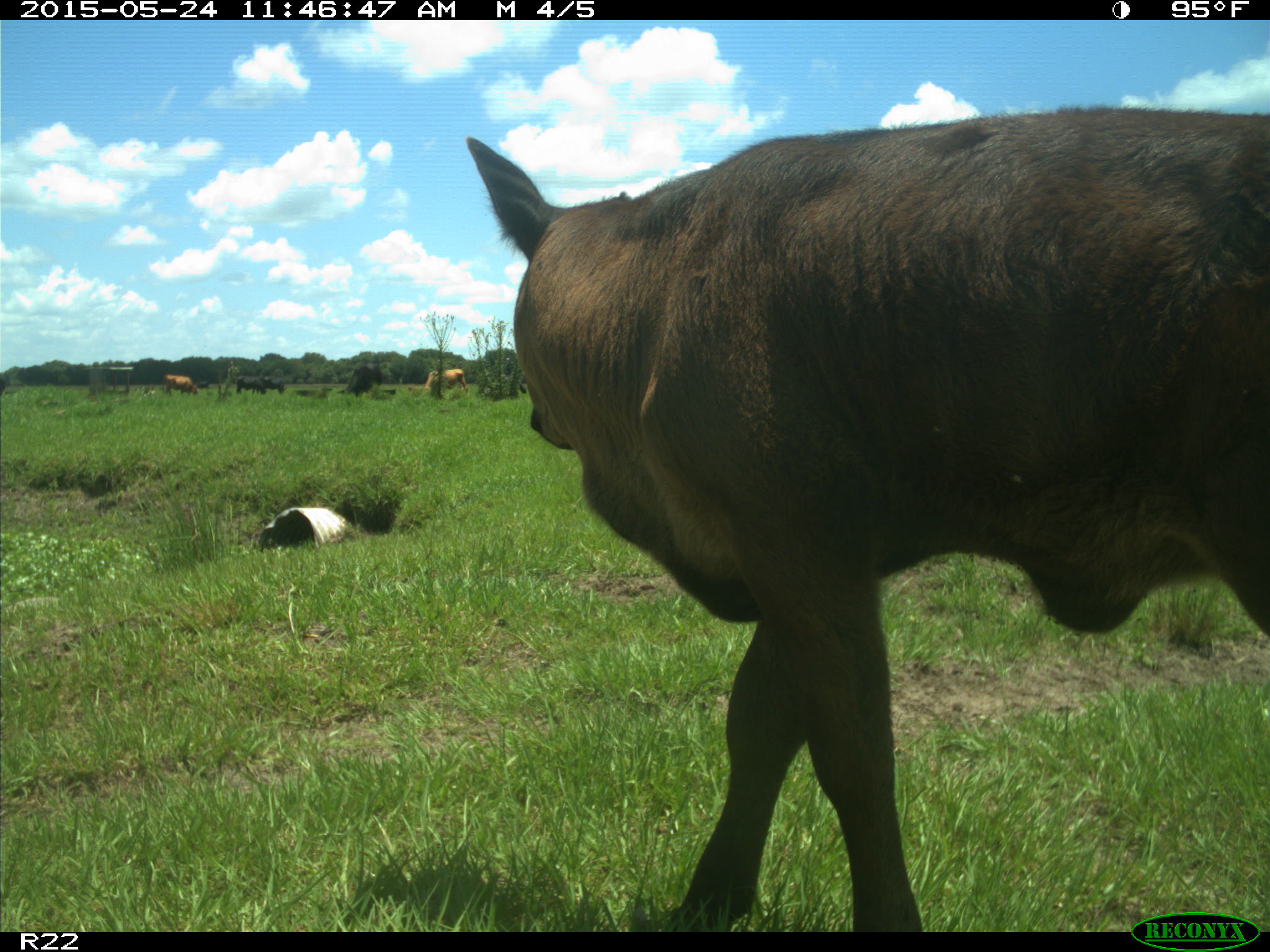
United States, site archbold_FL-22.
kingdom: Animalia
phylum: Chordata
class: Mammalia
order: Artiodactyla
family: Bovidae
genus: Bos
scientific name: Bos taurus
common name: domestic cow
Bos taurus (domestic cow).